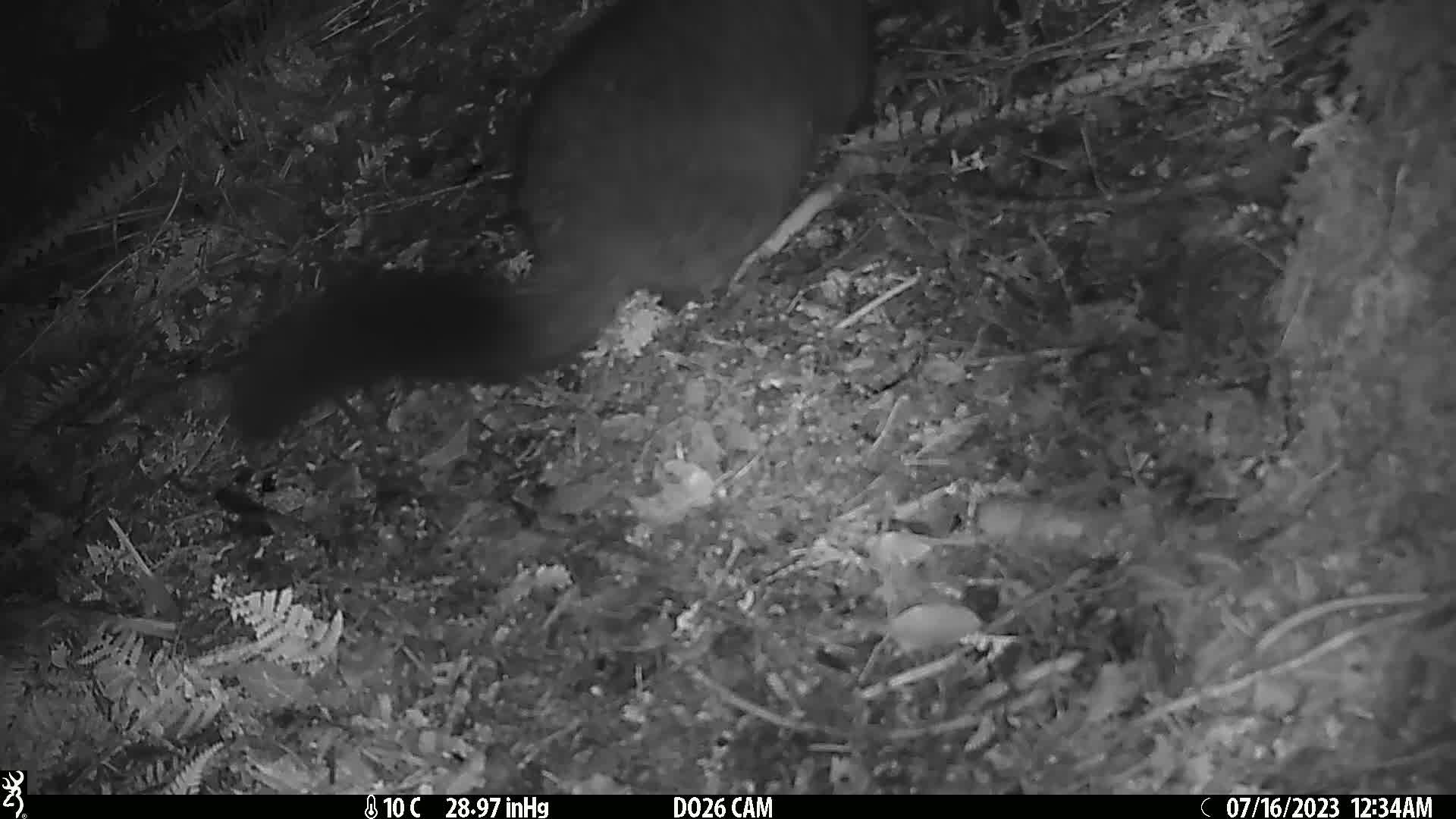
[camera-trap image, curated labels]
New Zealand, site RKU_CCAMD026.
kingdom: Animalia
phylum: Chordata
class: Mammalia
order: Diprotodontia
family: Phalangeridae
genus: Trichosurus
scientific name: Trichosurus vulpecula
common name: common brushtail possum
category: possum